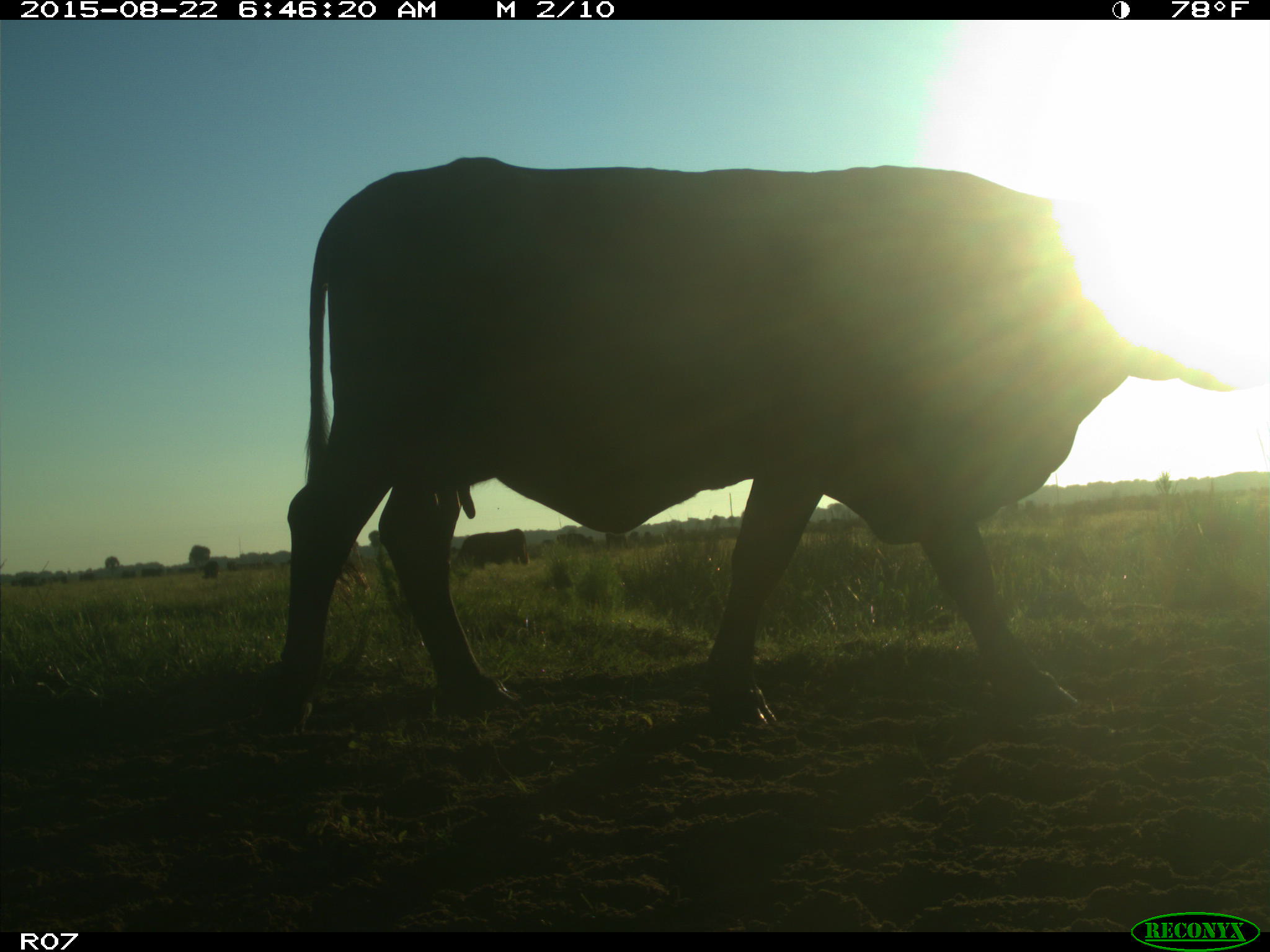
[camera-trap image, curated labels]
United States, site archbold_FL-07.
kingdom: Animalia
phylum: Chordata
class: Mammalia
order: Artiodactyla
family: Bovidae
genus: Bos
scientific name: Bos taurus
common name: domestic cow